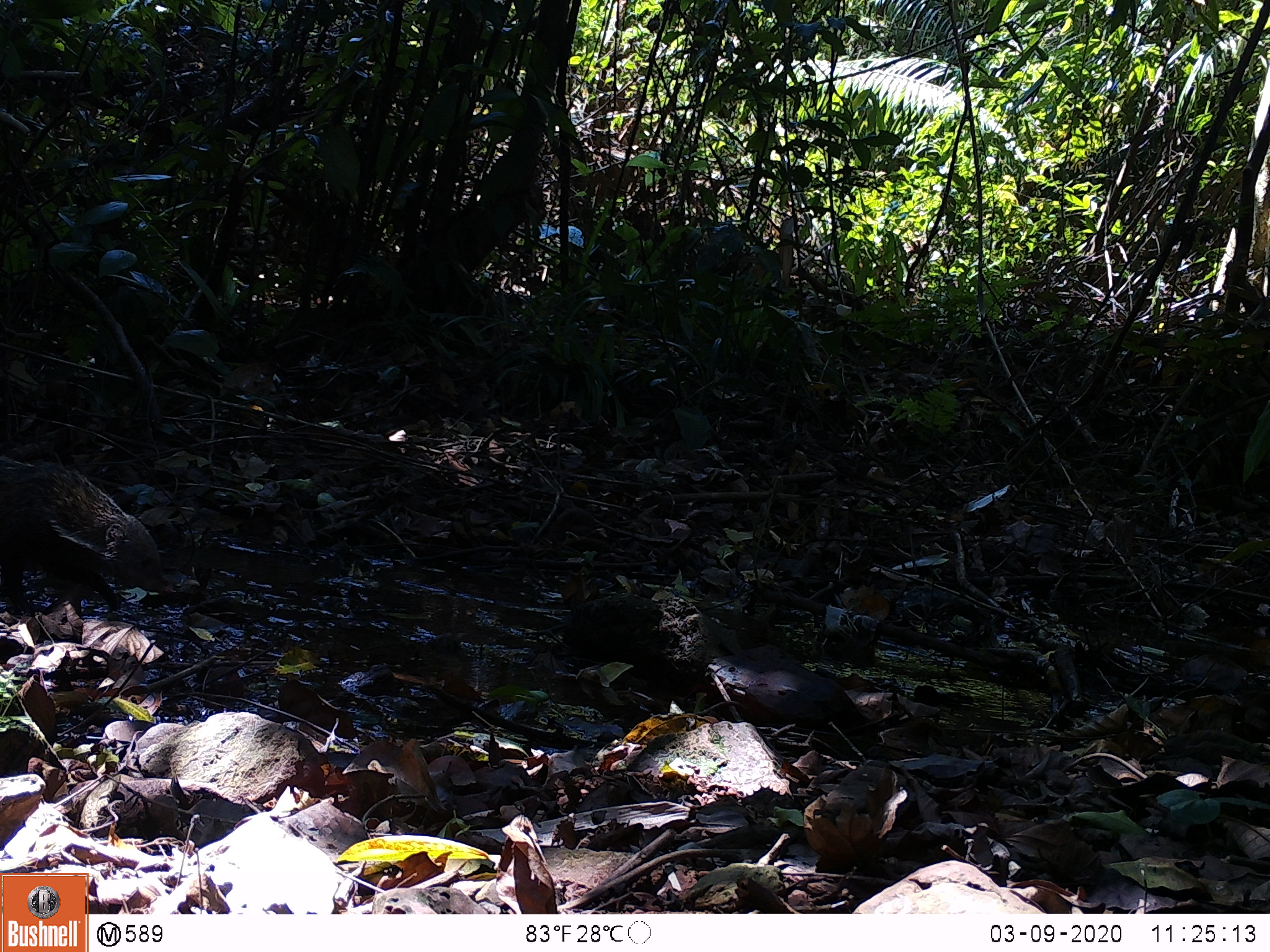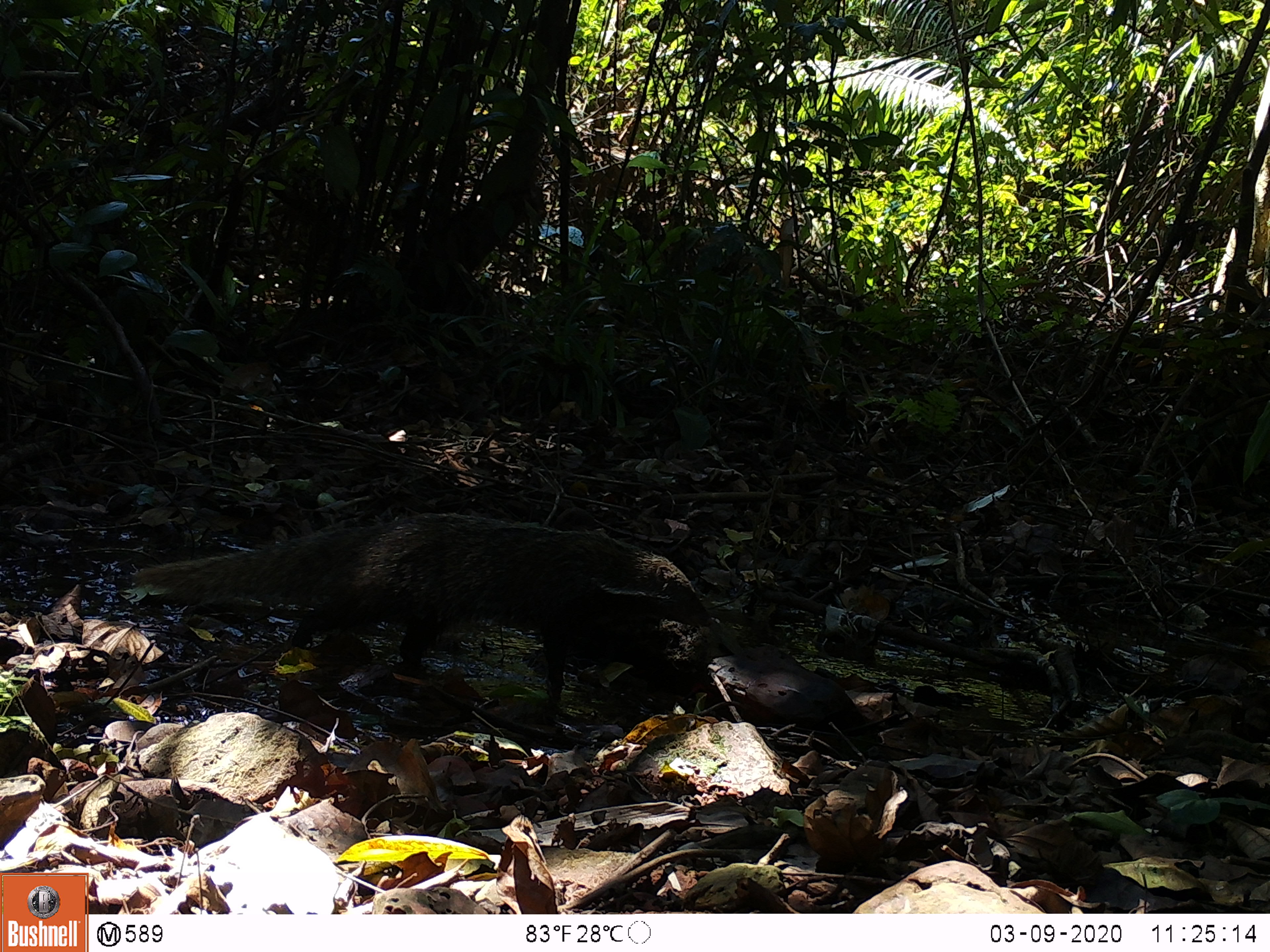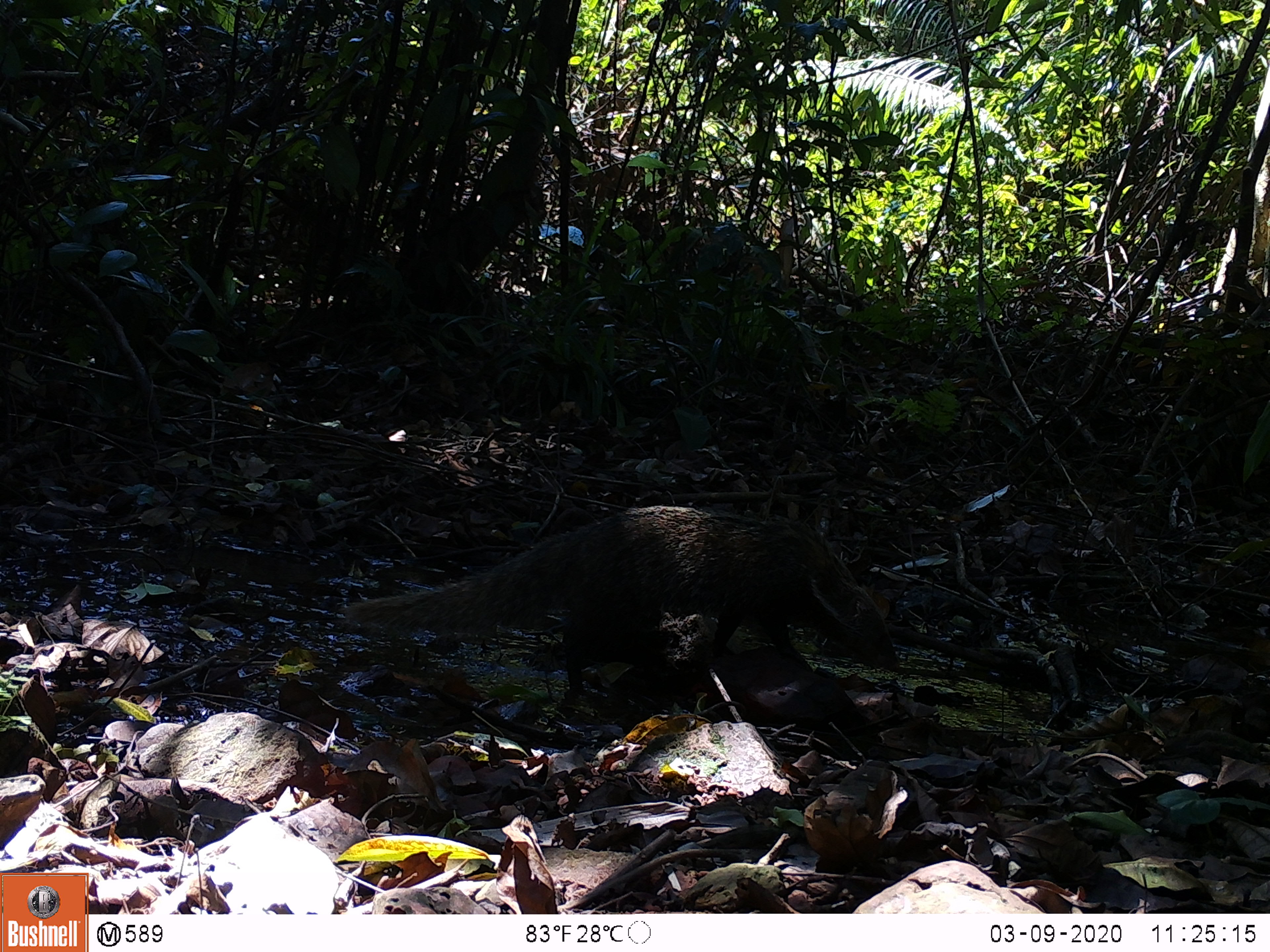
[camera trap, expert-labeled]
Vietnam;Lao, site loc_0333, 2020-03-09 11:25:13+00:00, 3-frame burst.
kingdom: Animalia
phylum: Chordata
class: Mammalia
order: Carnivora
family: Herpestidae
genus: Urva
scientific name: Urva urva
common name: crab-eating mongoose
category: crab eating mongoose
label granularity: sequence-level